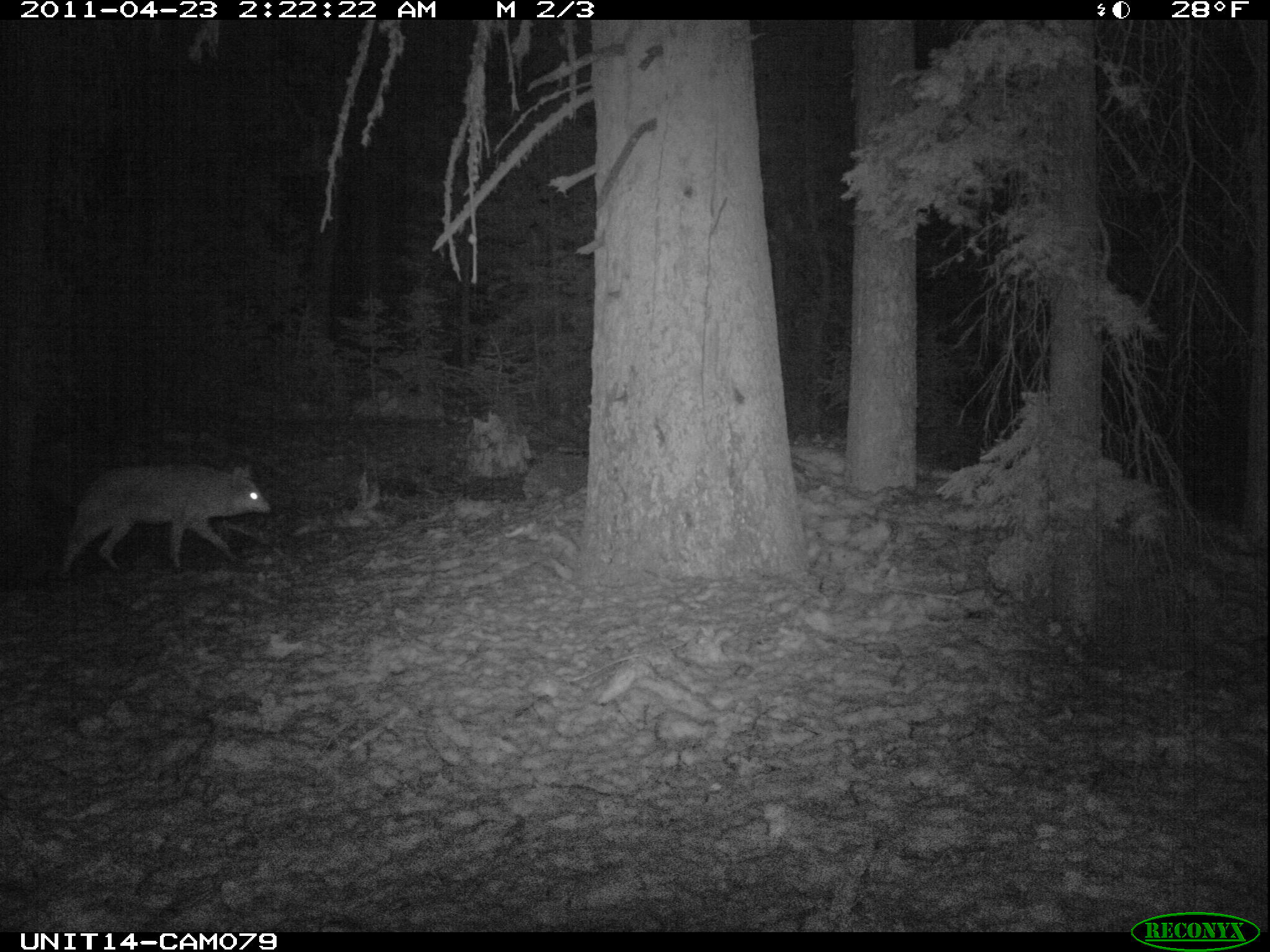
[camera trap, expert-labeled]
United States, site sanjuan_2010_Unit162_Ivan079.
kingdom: Animalia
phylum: Chordata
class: Mammalia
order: Carnivora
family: Canidae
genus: Canis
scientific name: Canis latrans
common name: coyote